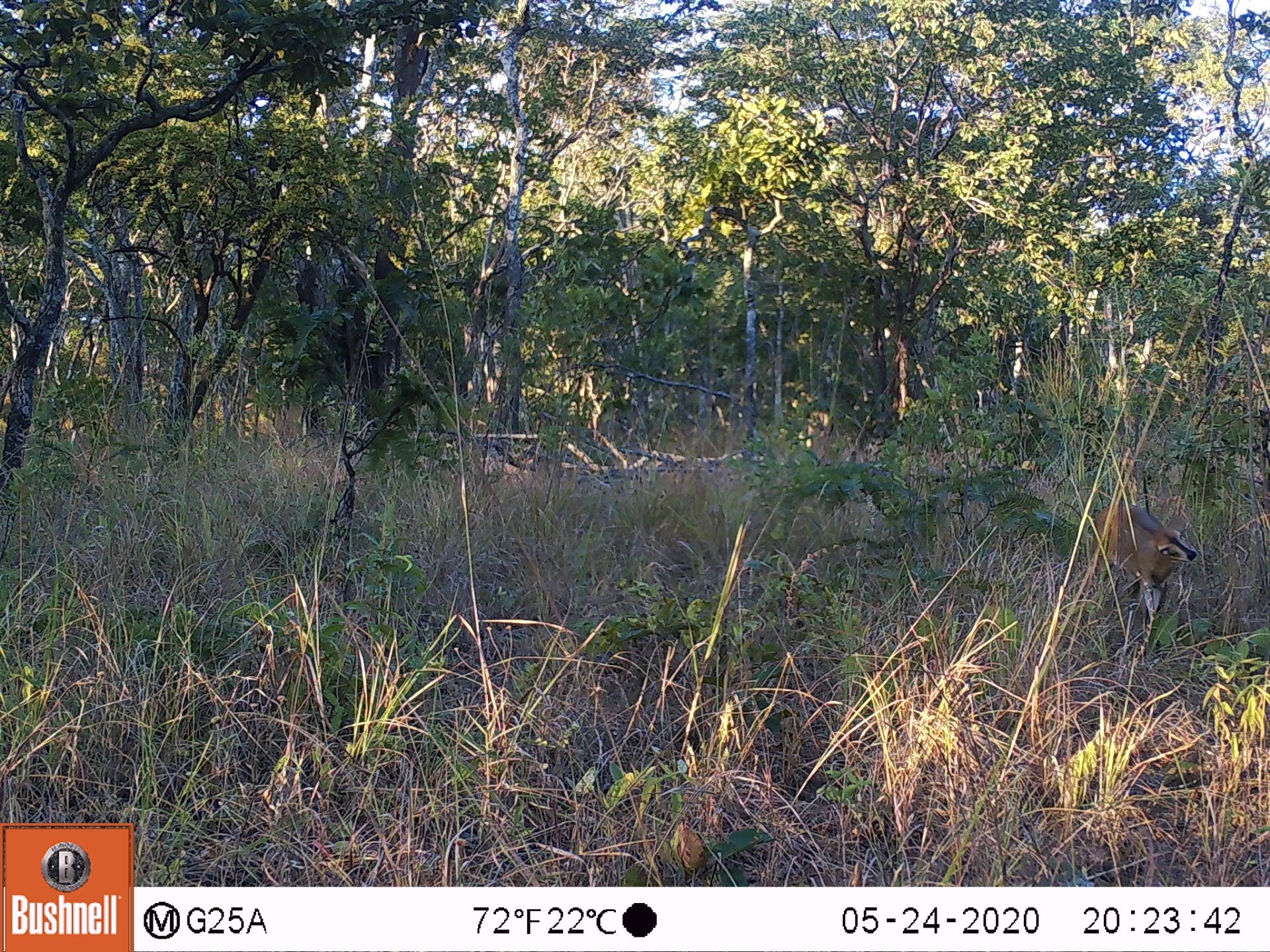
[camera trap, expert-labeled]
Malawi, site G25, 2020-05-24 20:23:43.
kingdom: Animalia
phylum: Chordata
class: Mammalia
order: Artiodactyla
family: Bovidae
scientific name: Antilopinae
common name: small antelope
Small antelope (Antilopinae), count 1.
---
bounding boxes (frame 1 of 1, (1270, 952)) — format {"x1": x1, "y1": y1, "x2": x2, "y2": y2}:
small antelope: {"x1": 1088, "y1": 497, "x2": 1199, "y2": 660}